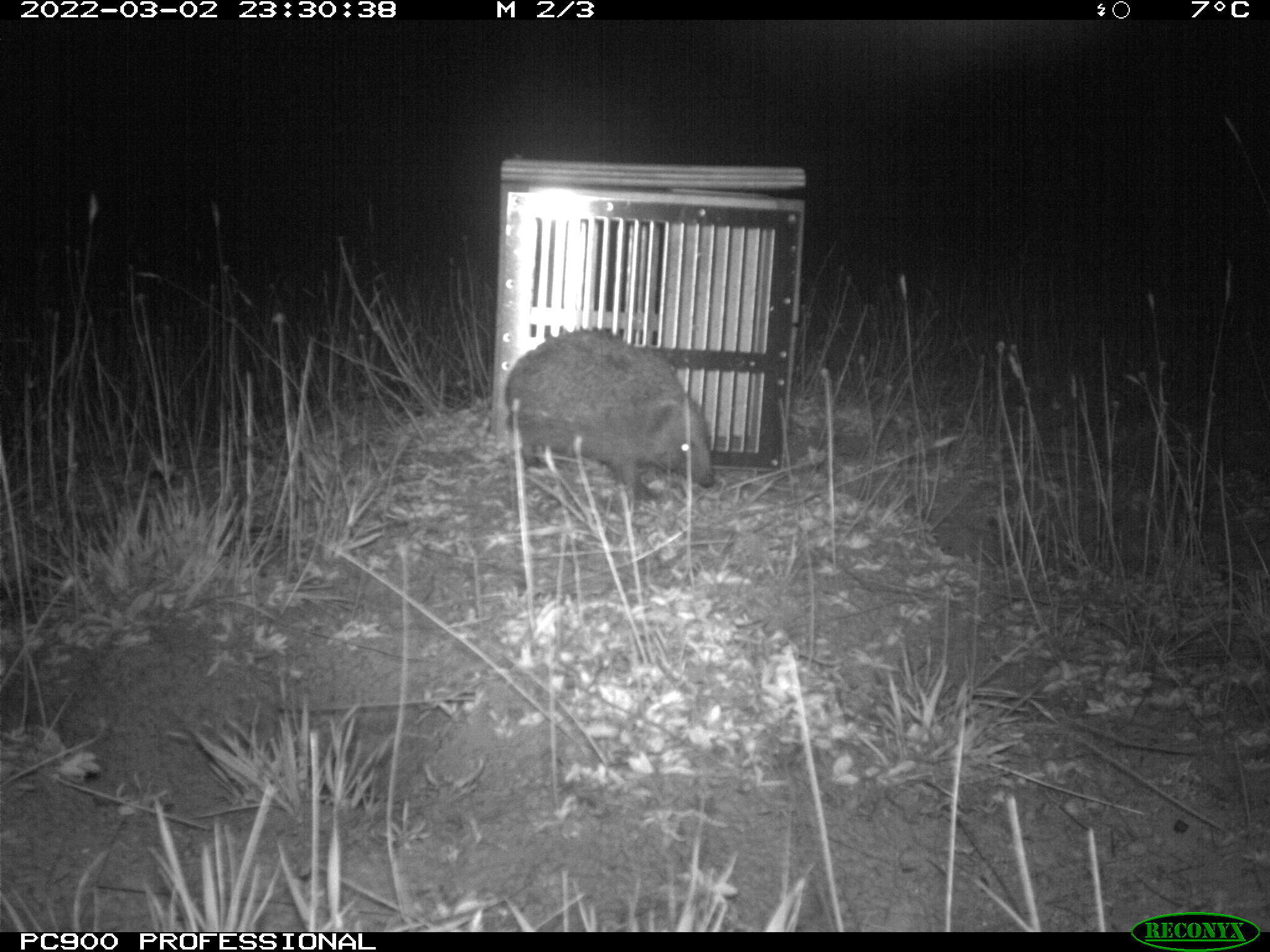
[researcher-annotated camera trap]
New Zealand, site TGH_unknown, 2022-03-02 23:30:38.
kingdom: Animalia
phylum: Chordata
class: Mammalia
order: Eulipotyphla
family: Erinaceidae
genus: Erinaceus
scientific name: Erinaceus europaeus europaeus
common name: european hedgehog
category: hedgehog